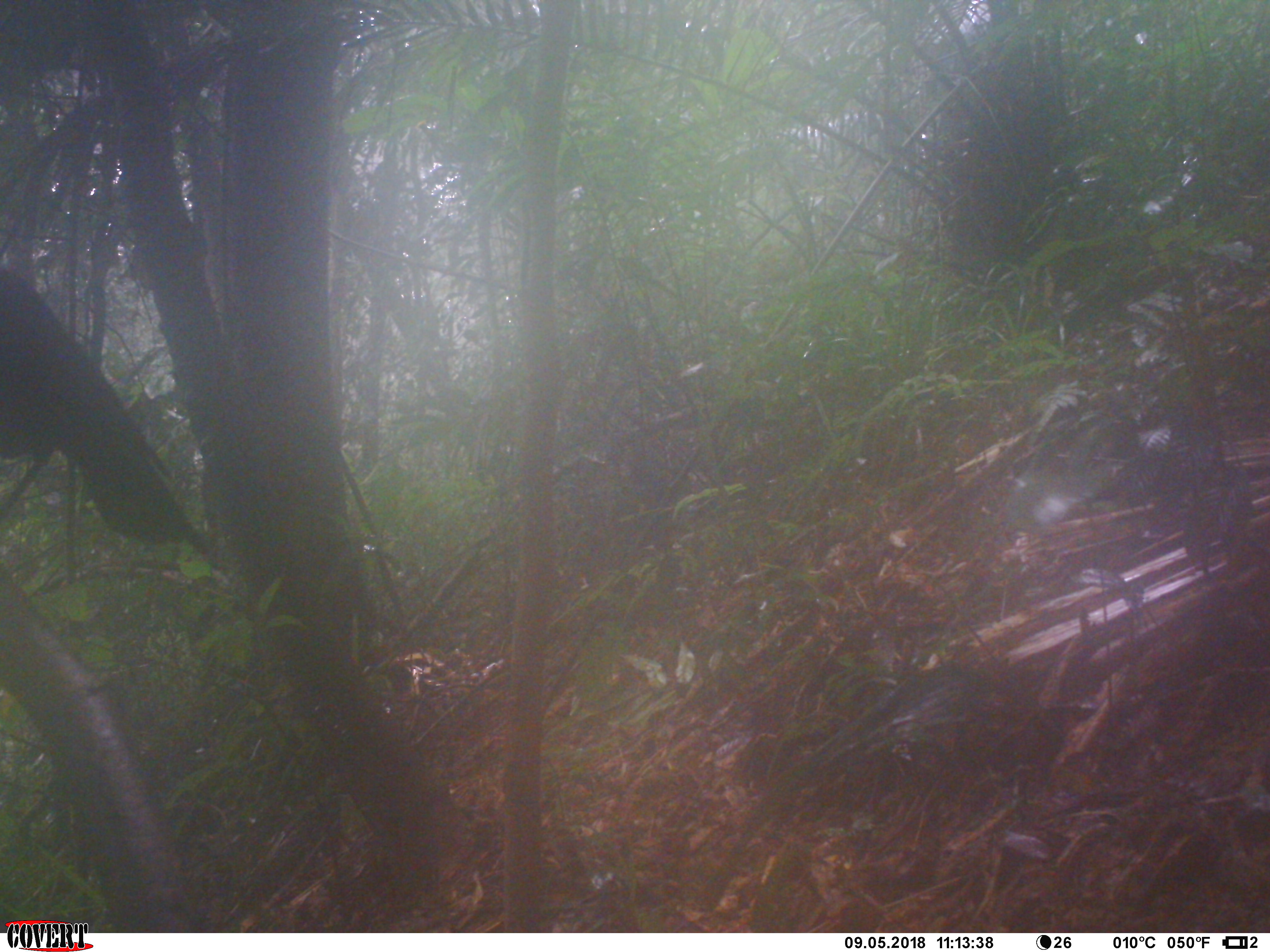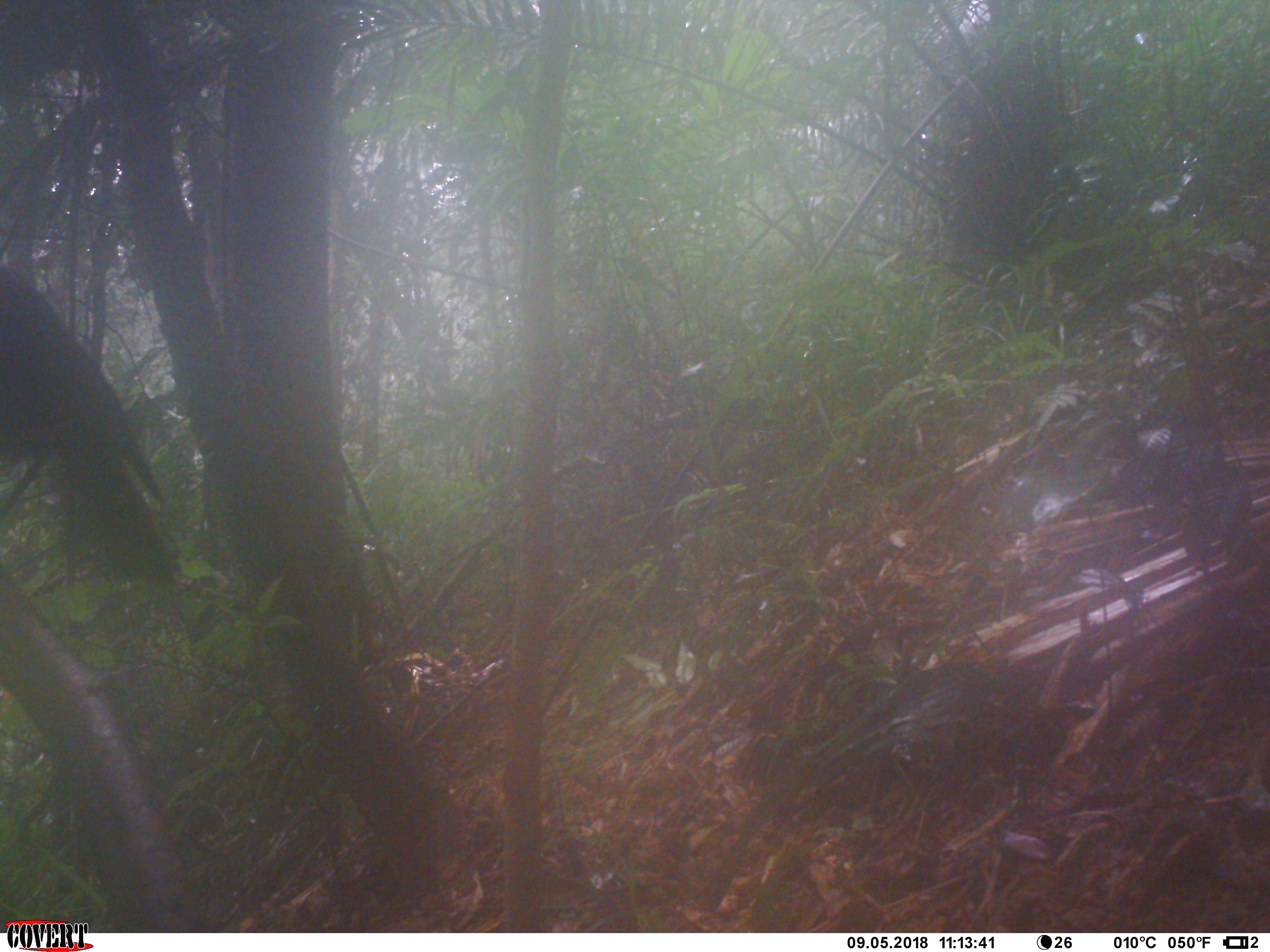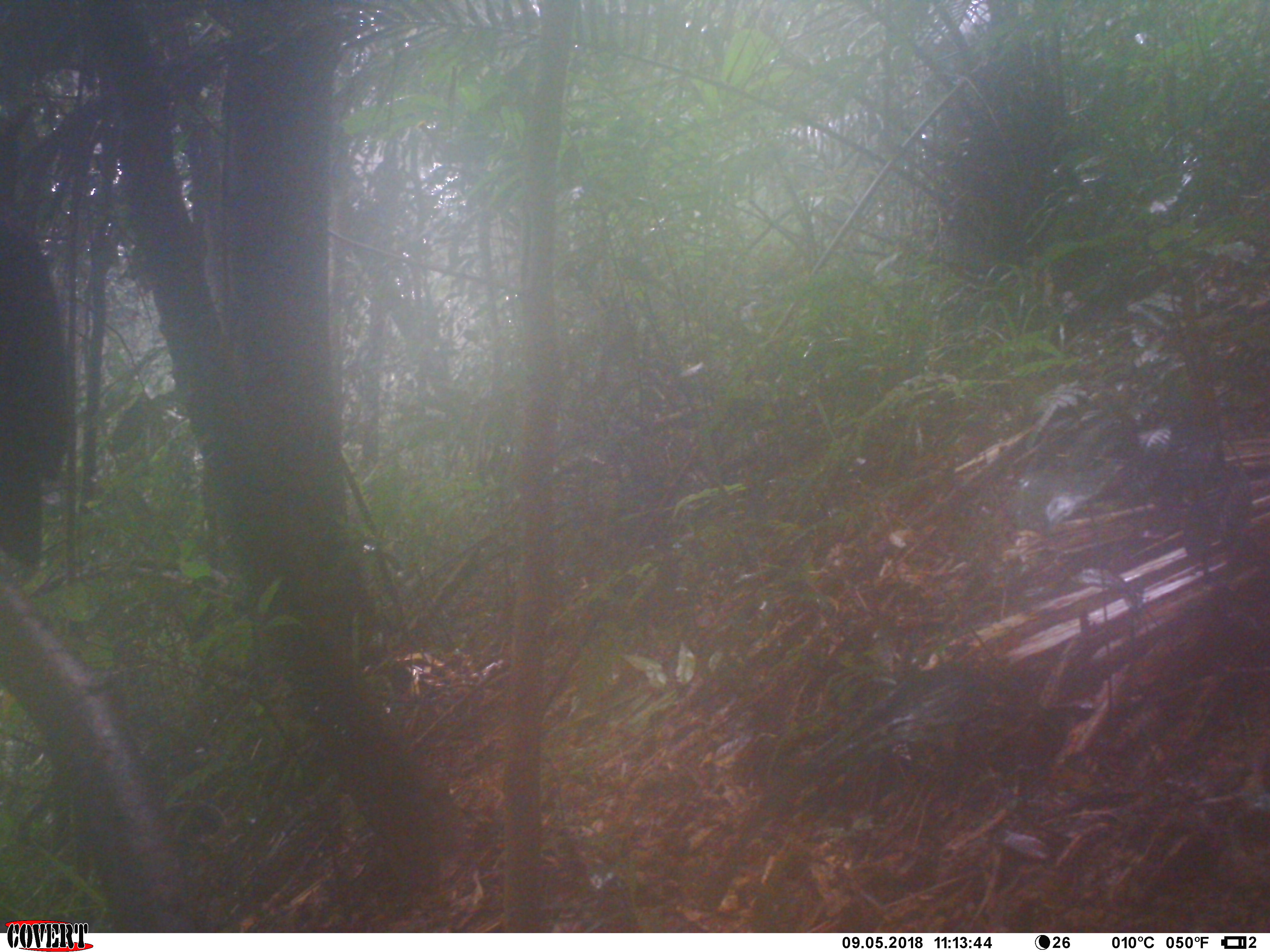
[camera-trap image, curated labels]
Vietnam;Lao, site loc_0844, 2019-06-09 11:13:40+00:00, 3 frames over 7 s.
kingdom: Animalia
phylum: Chordata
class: Aves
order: Passeriformes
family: Muscicapidae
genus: Myophonus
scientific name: Myophonus caeruleus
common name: blue whistling thrush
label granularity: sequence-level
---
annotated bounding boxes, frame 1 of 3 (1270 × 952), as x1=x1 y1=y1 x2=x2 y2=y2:
blue whistling thrush: x1=0 y1=257 x2=204 y2=569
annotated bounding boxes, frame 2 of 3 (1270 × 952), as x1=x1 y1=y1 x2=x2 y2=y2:
blue whistling thrush: x1=0 y1=257 x2=180 y2=589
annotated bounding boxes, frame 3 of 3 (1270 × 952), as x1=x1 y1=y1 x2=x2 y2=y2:
blue whistling thrush: x1=0 y1=211 x2=78 y2=570